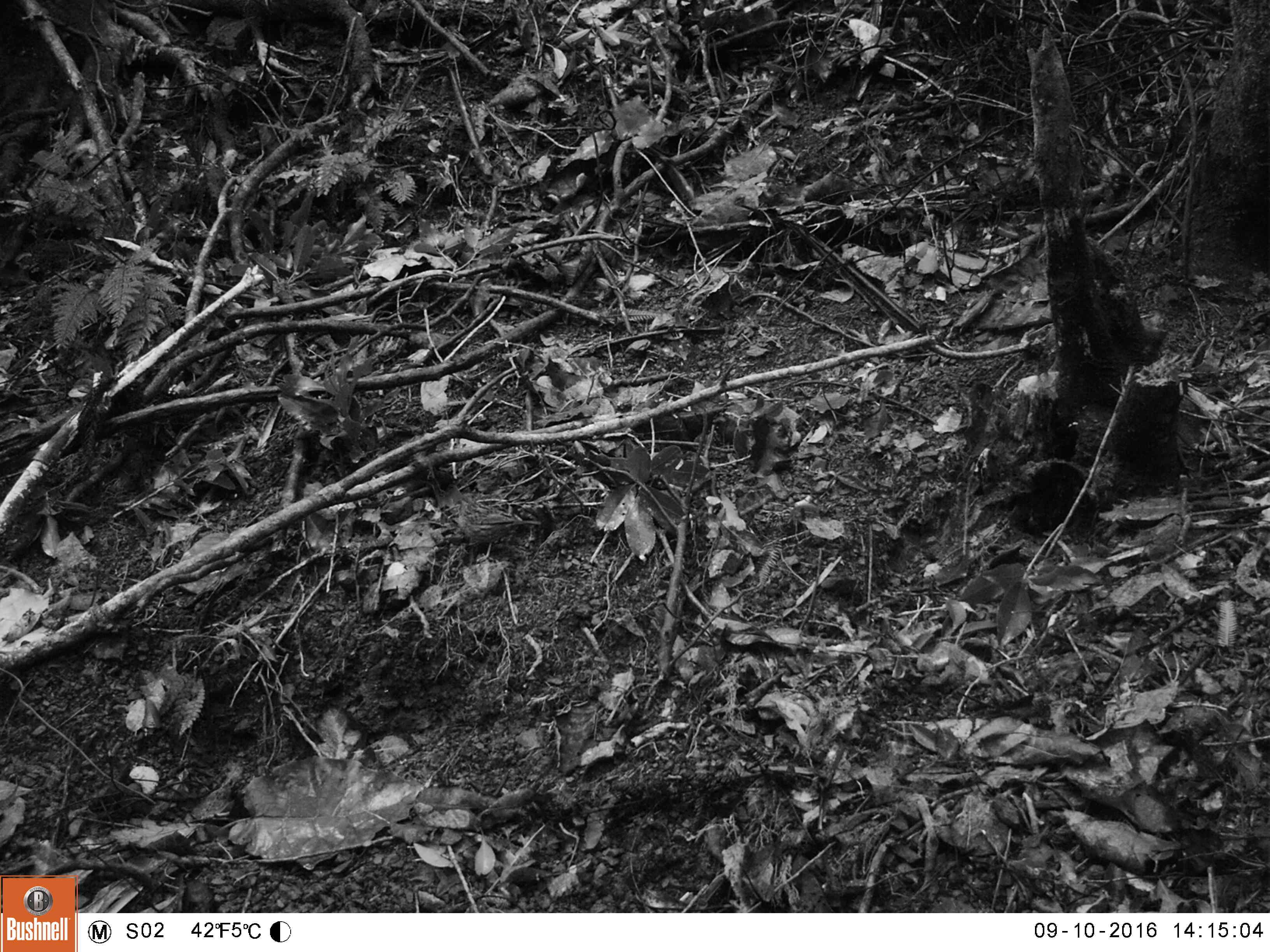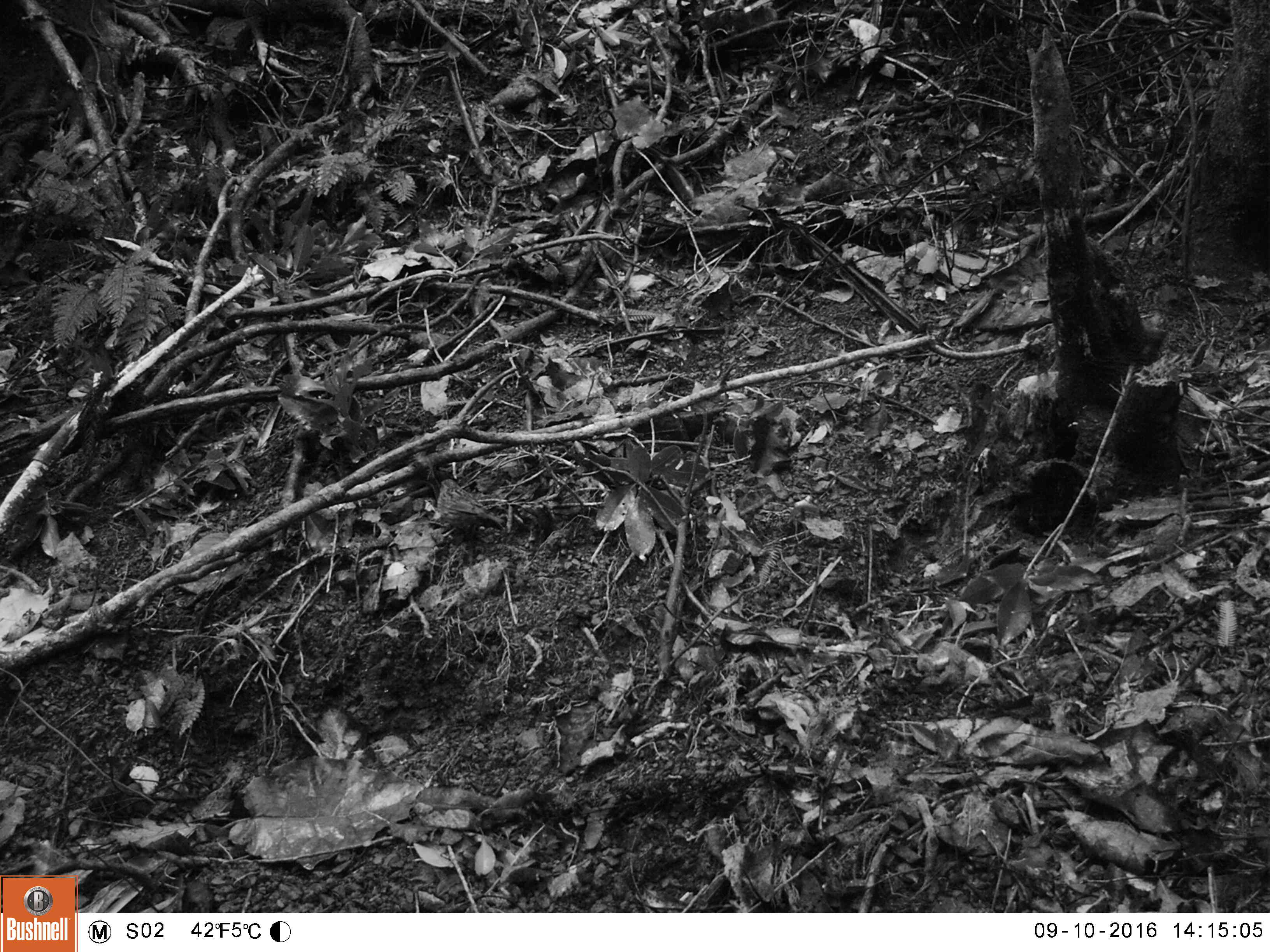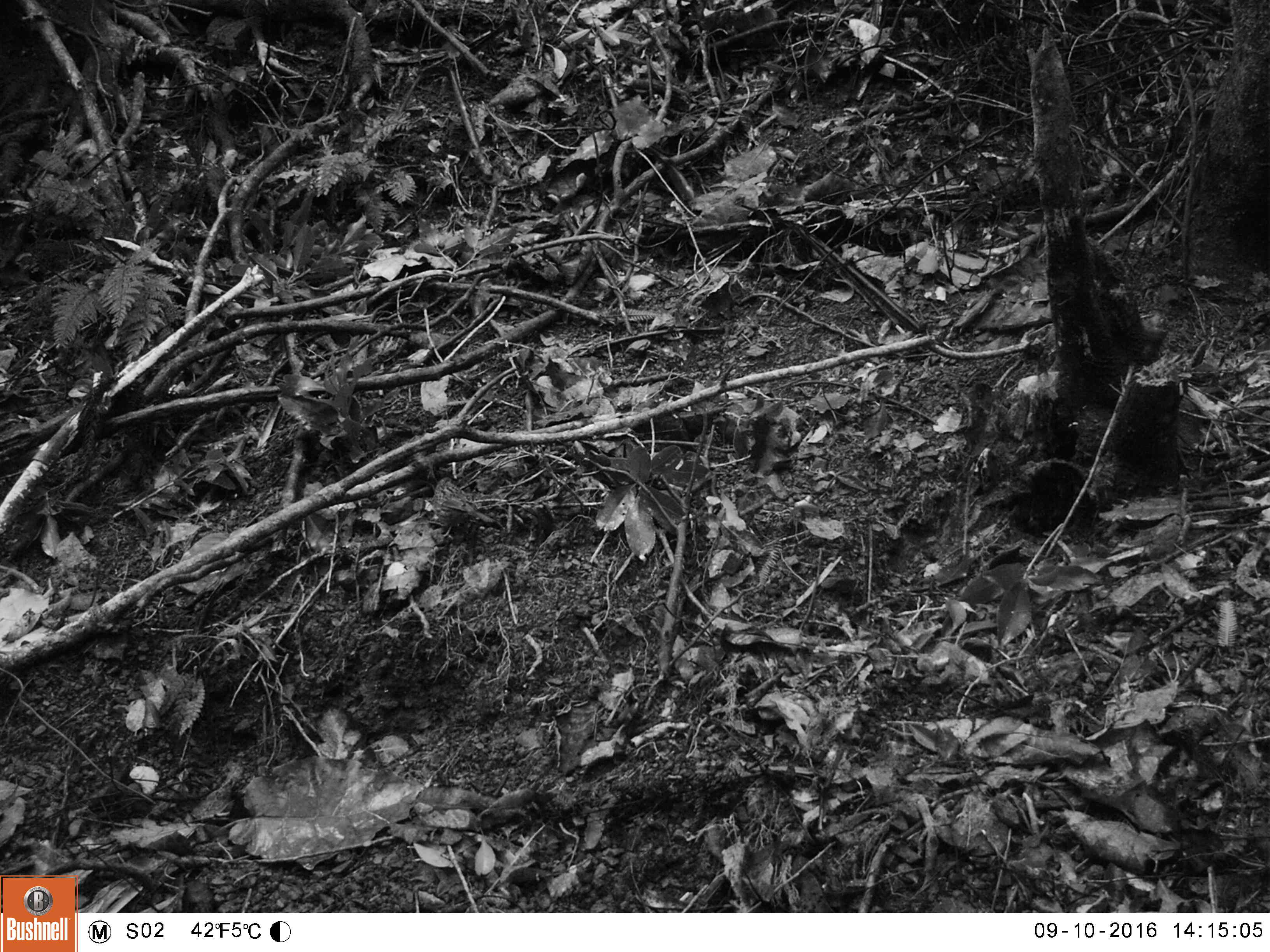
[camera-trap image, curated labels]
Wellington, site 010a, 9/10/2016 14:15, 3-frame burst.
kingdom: Animalia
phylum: Chordata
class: Aves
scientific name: Aves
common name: bird